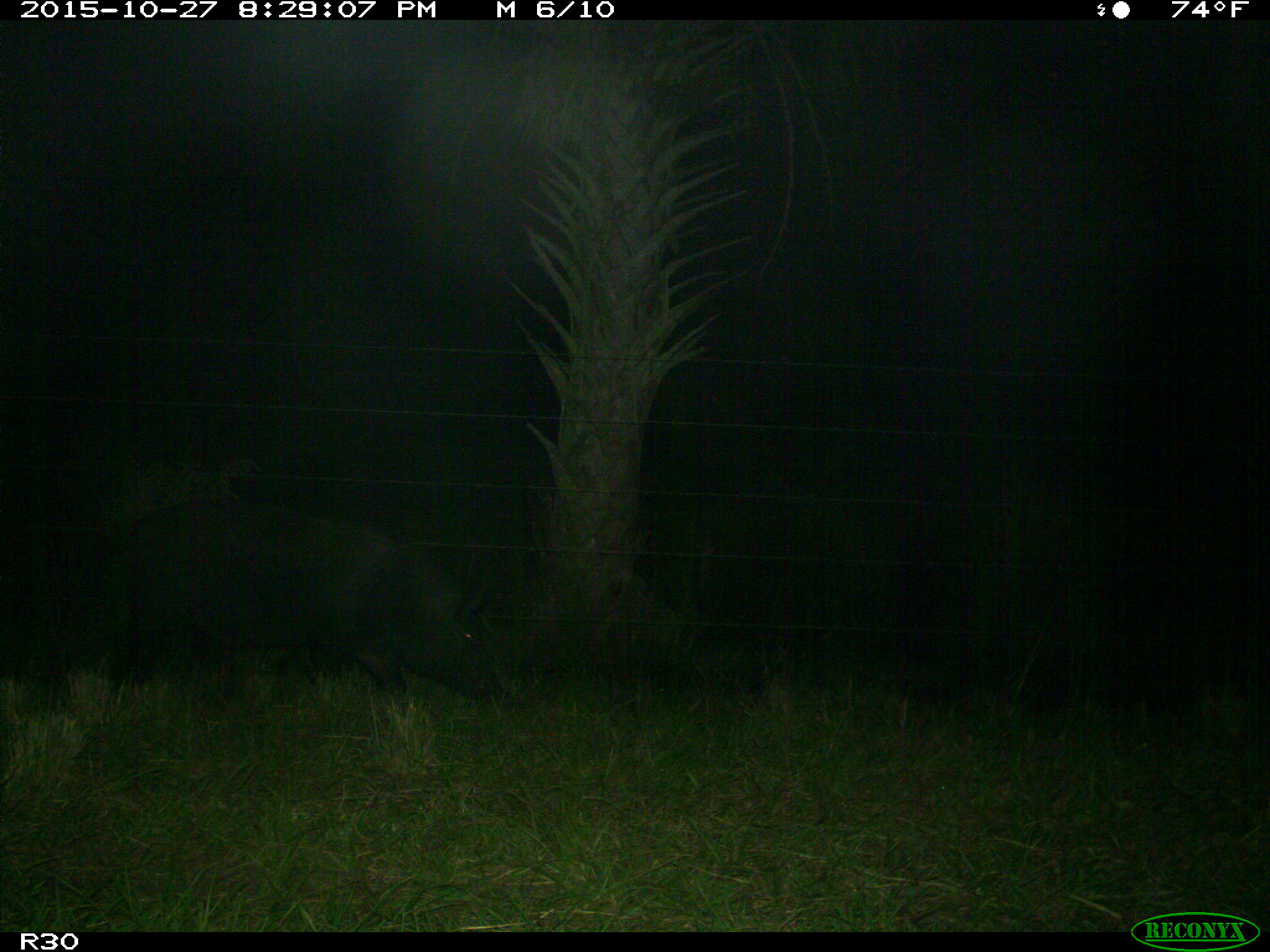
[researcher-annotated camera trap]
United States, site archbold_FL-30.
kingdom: Animalia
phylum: Chordata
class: Mammalia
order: Artiodactyla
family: Suidae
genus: Sus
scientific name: Sus scrofa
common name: wild boar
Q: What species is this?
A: Sus scrofa (wild boar).